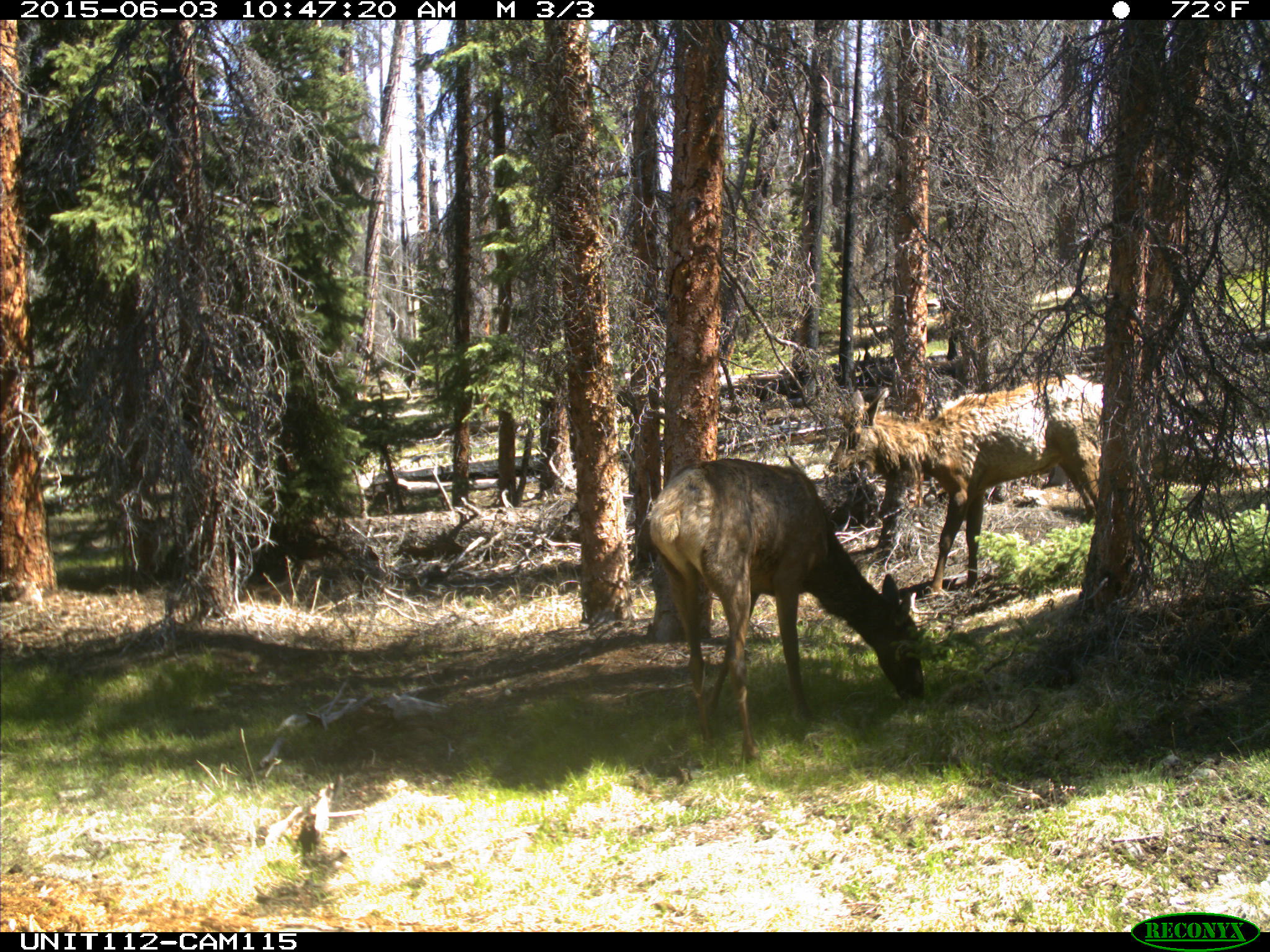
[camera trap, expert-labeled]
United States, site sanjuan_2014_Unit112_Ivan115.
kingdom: Animalia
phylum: Chordata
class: Mammalia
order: Artiodactyla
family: Cervidae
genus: Cervus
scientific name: Cervus elaphus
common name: red deer